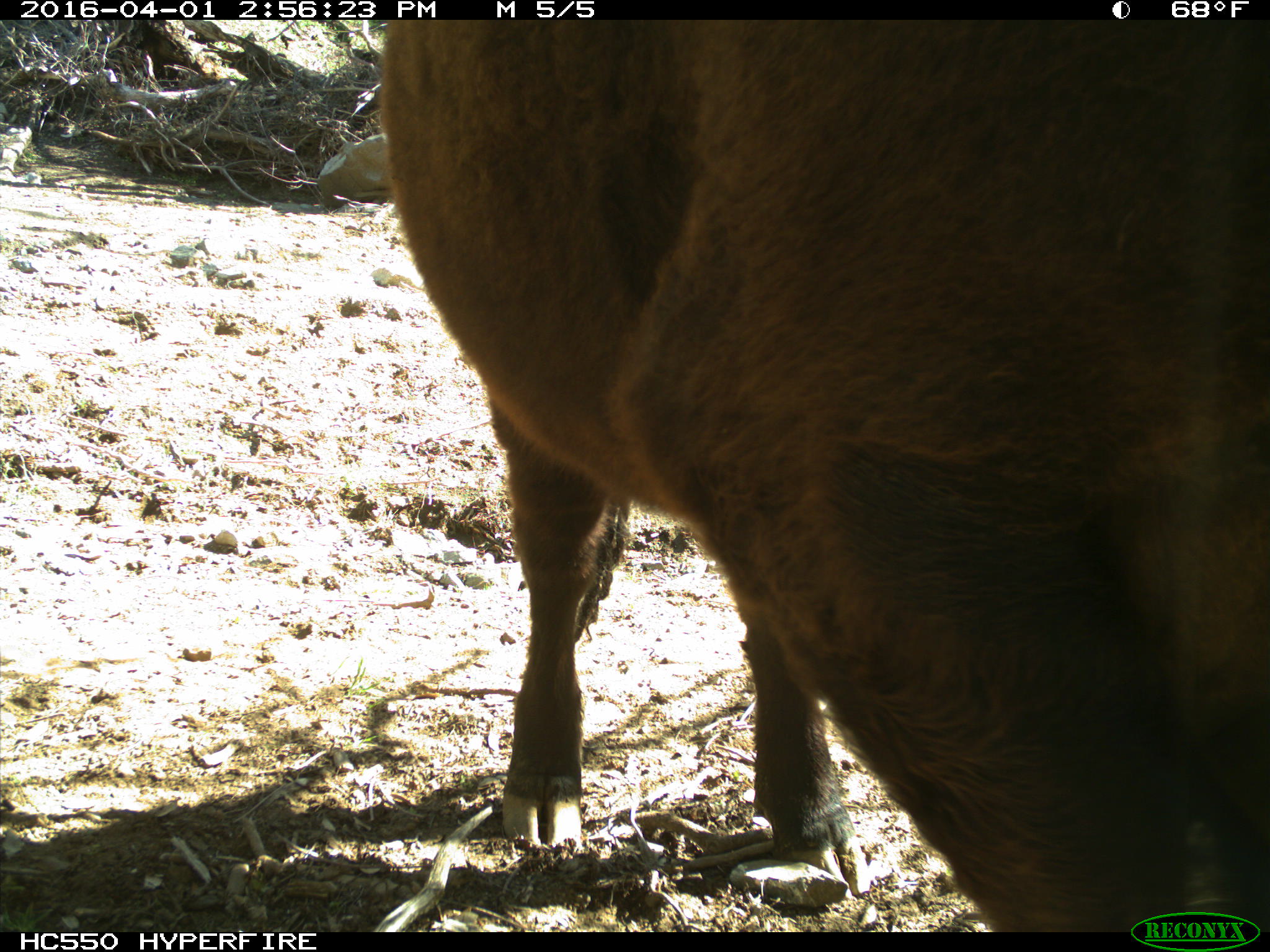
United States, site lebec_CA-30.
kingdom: Animalia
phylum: Chordata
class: Mammalia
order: Artiodactyla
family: Bovidae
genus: Bos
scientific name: Bos taurus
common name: domestic cow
Bos taurus (domestic cow).